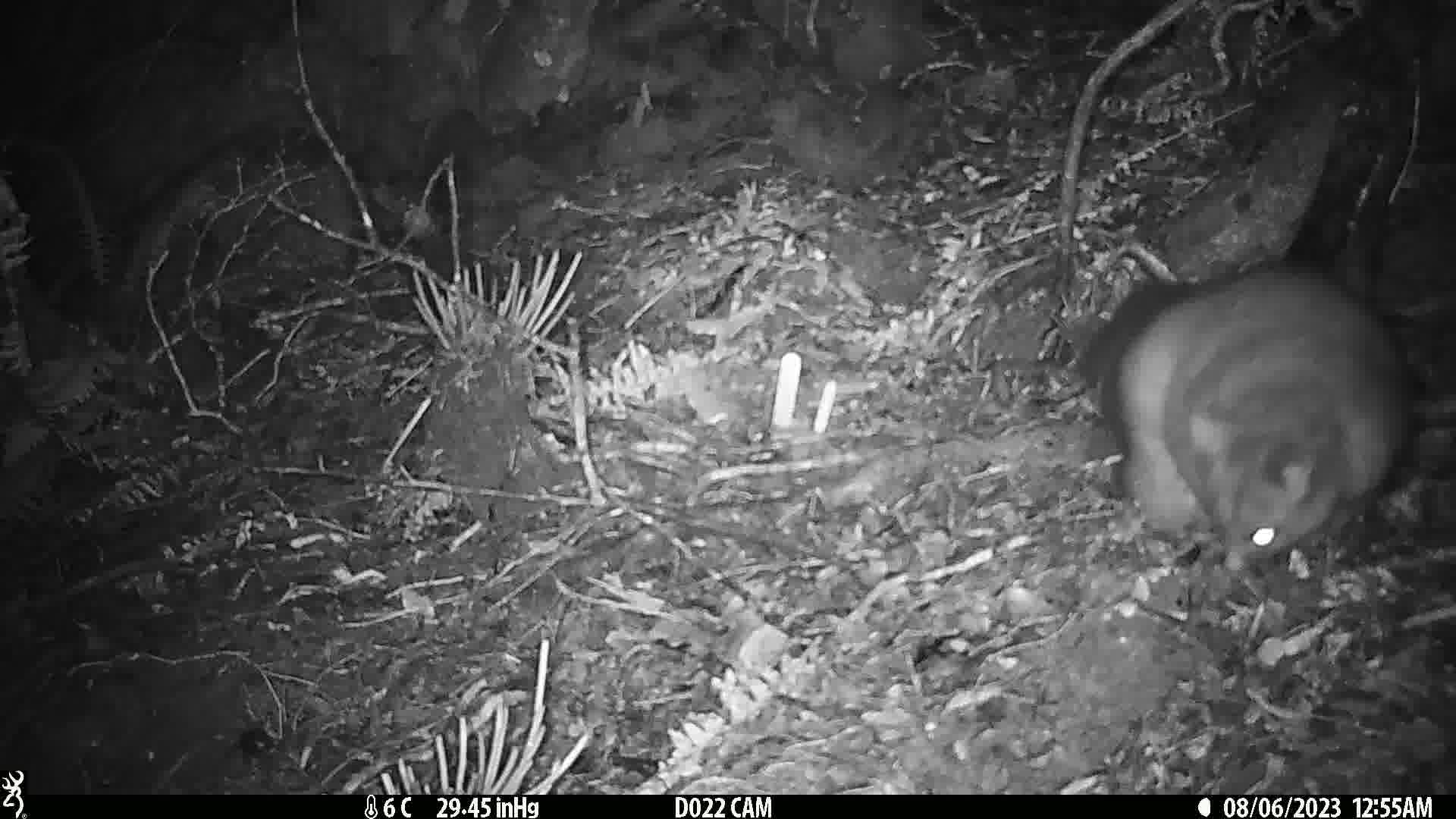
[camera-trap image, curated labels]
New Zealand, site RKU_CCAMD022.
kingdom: Animalia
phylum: Chordata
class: Mammalia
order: Diprotodontia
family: Phalangeridae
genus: Trichosurus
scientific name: Trichosurus vulpecula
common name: common brushtail possum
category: possum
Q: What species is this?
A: Possum (common brushtail possum) (Trichosurus vulpecula).